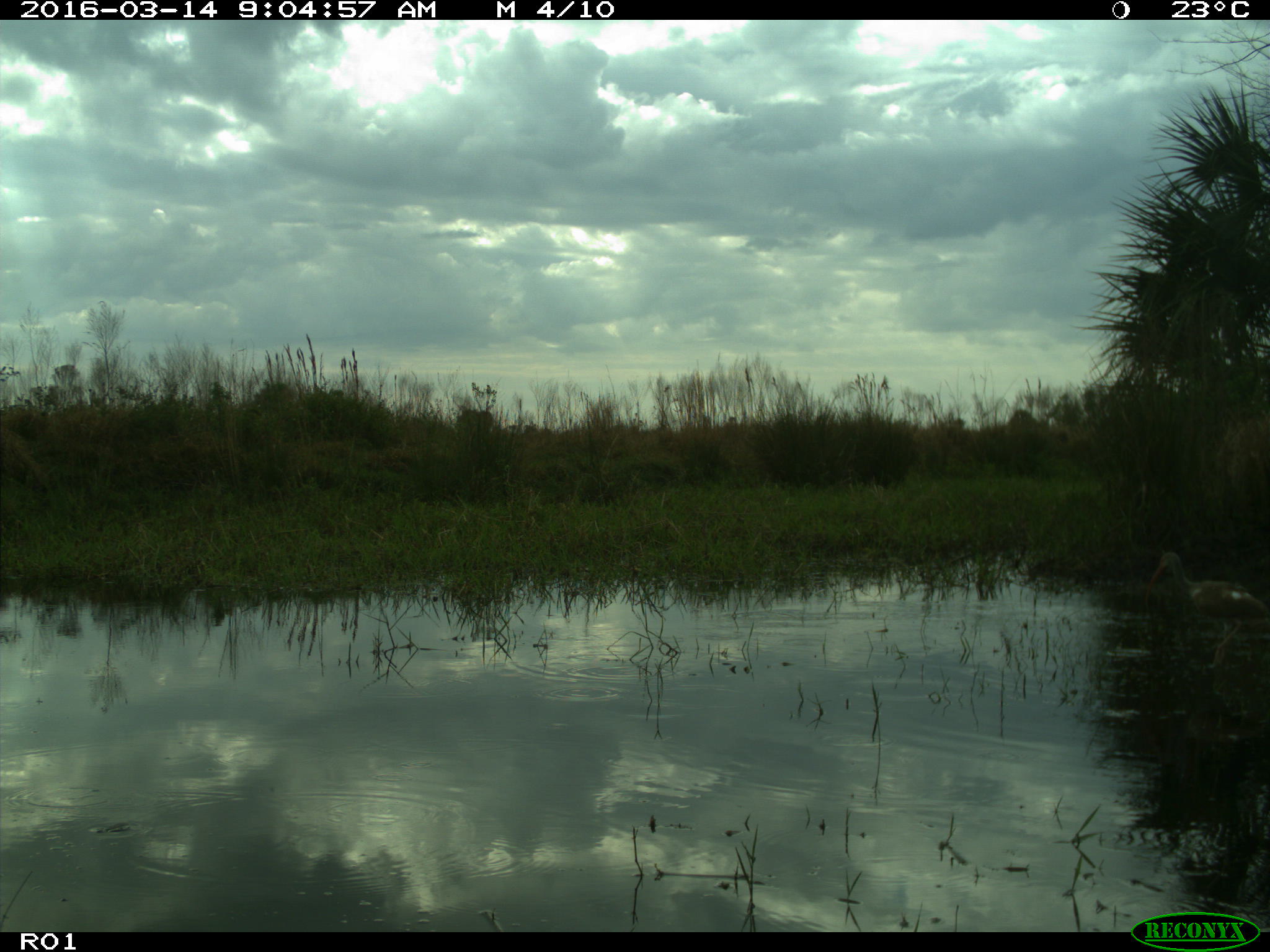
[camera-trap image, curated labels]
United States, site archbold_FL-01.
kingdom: Animalia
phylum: Chordata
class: Aves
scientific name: Aves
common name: birds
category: unidentified bird